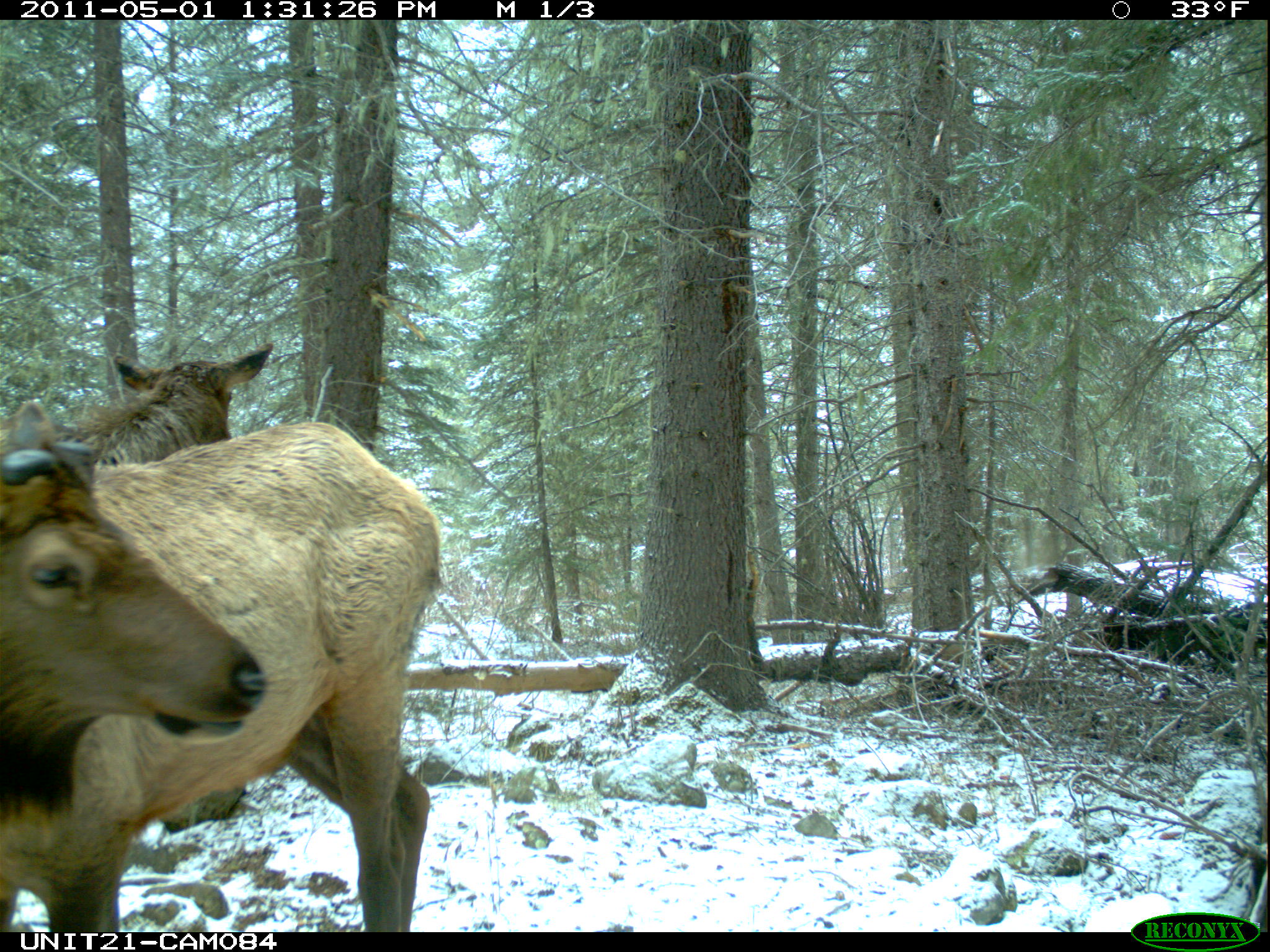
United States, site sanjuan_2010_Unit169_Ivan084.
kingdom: Animalia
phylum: Chordata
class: Mammalia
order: Artiodactyla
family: Cervidae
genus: Cervus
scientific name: Cervus elaphus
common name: red deer